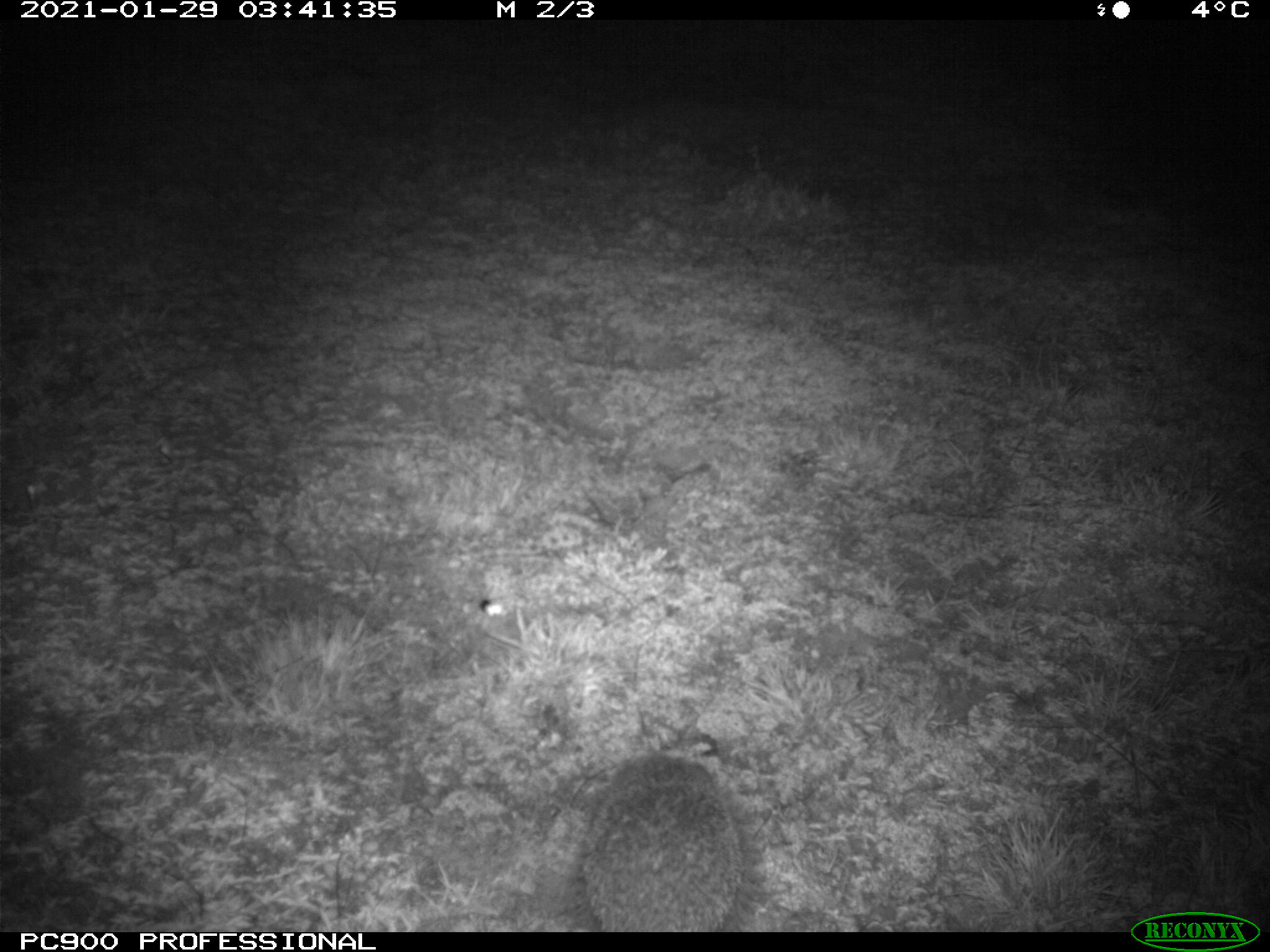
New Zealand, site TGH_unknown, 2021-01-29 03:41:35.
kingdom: Animalia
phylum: Chordata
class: Mammalia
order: Eulipotyphla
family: Erinaceidae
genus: Erinaceus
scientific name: Erinaceus europaeus europaeus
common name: european hedgehog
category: hedgehog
Hedgehog (european hedgehog) (Erinaceus europaeus europaeus).